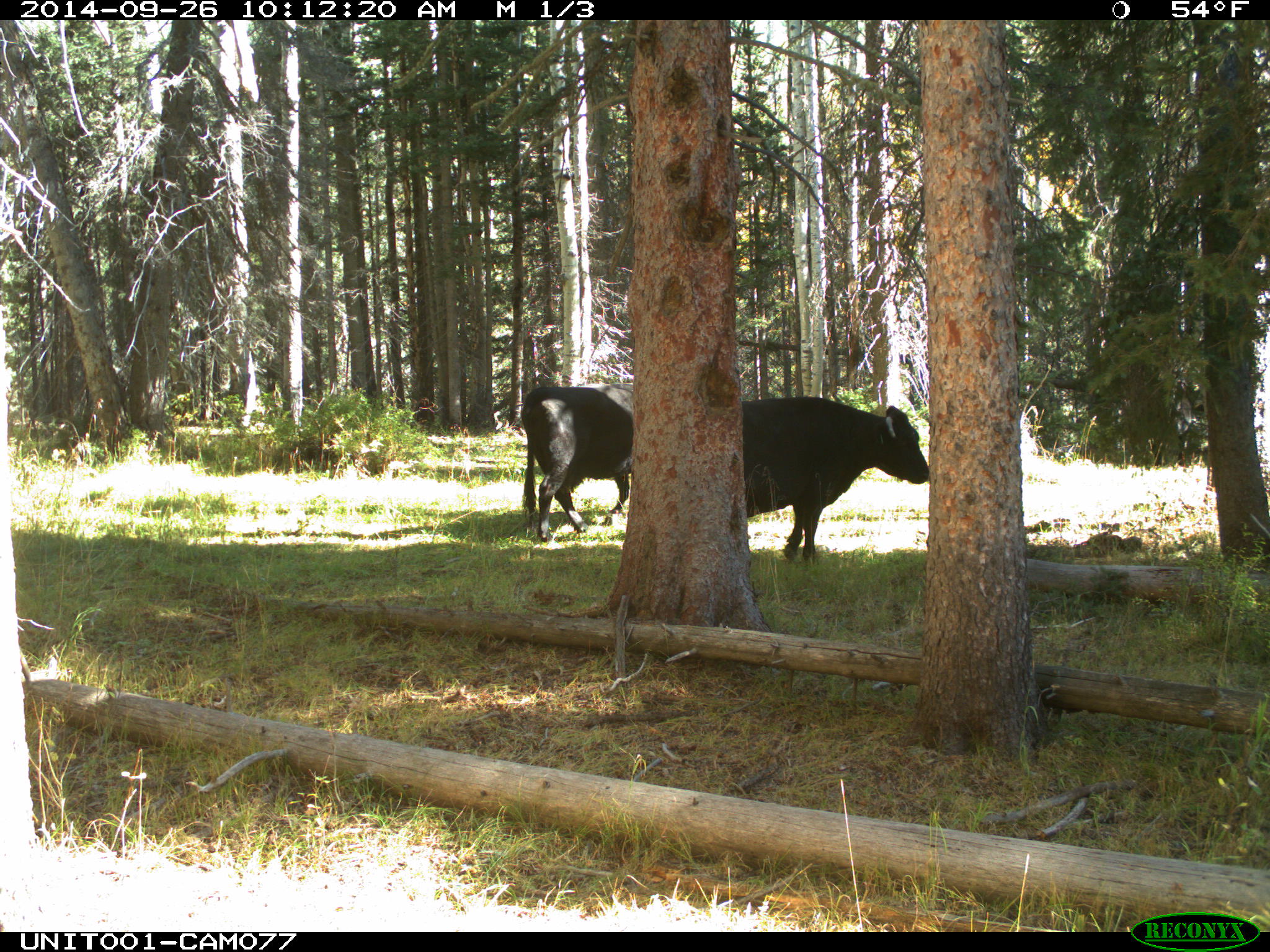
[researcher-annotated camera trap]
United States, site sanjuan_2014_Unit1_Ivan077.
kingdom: Animalia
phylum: Chordata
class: Mammalia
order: Artiodactyla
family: Bovidae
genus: Bos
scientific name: Bos taurus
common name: domestic cow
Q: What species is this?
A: Bos taurus (domestic cow).